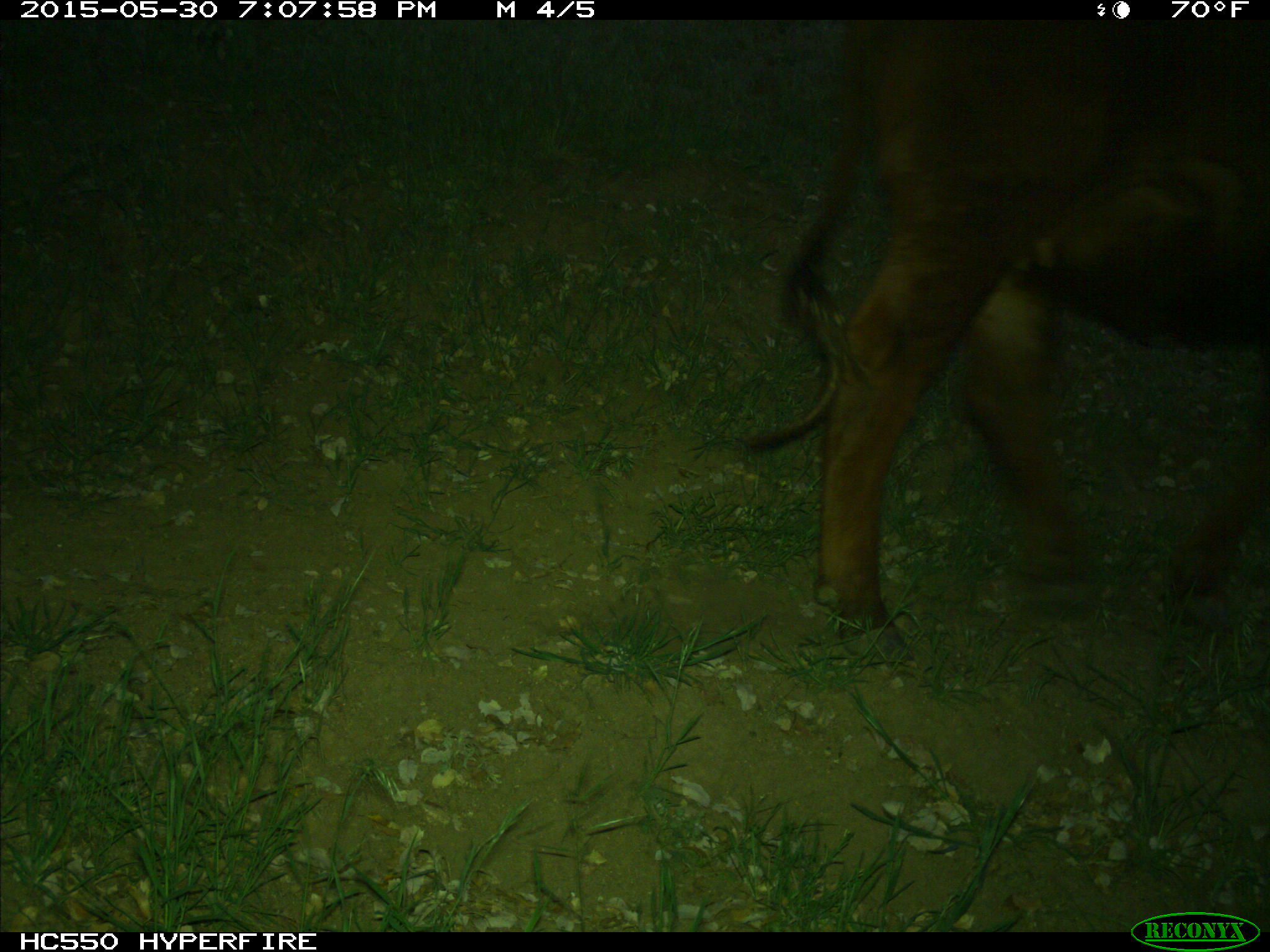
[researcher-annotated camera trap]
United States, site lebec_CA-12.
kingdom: Animalia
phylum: Chordata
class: Mammalia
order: Artiodactyla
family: Bovidae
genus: Bos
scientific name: Bos taurus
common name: domestic cow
Bos taurus (domestic cow).